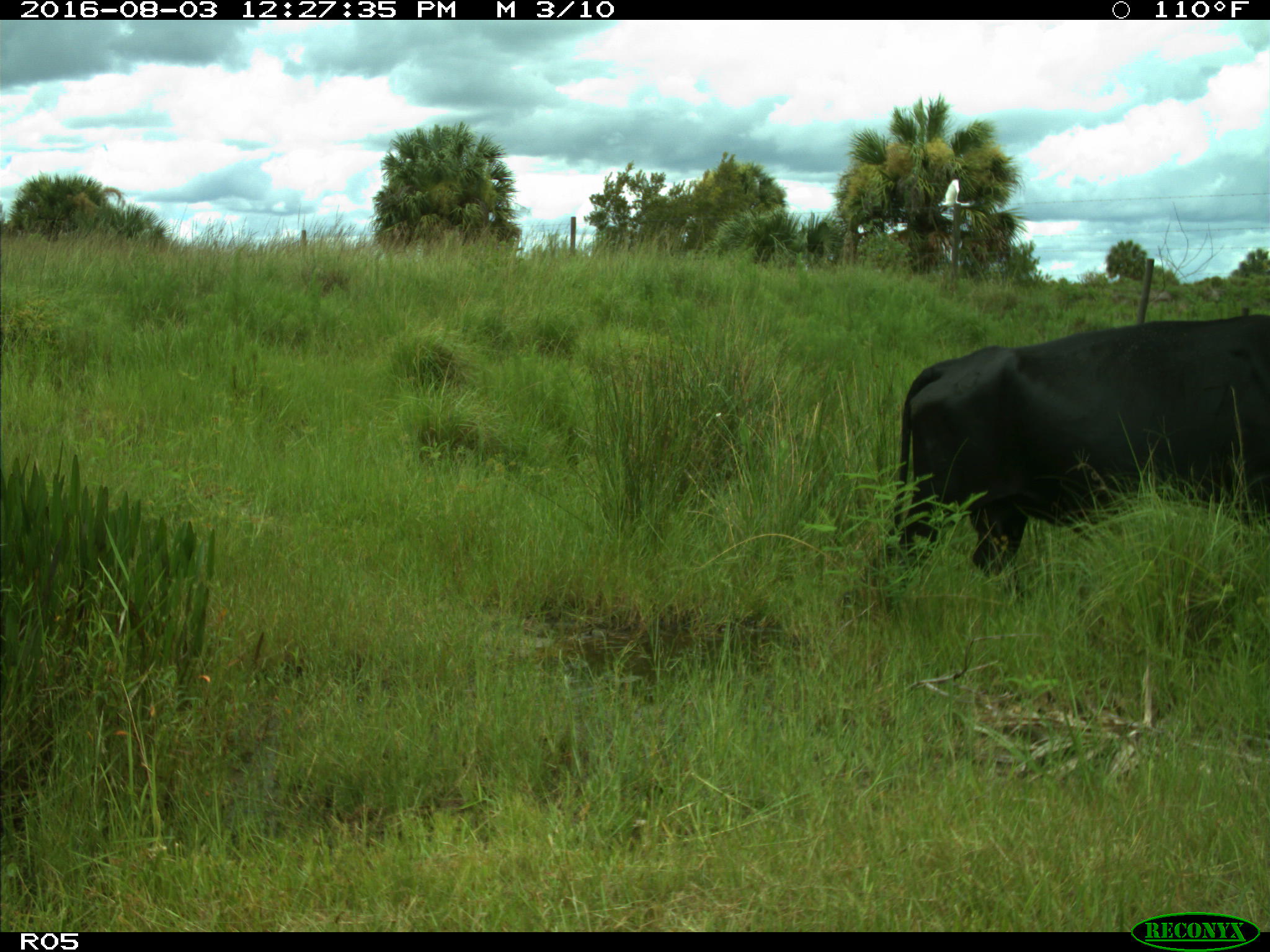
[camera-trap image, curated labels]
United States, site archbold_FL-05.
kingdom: Animalia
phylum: Chordata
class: Mammalia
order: Artiodactyla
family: Bovidae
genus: Bos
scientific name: Bos taurus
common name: domestic cow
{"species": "Bos taurus (domestic cow)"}